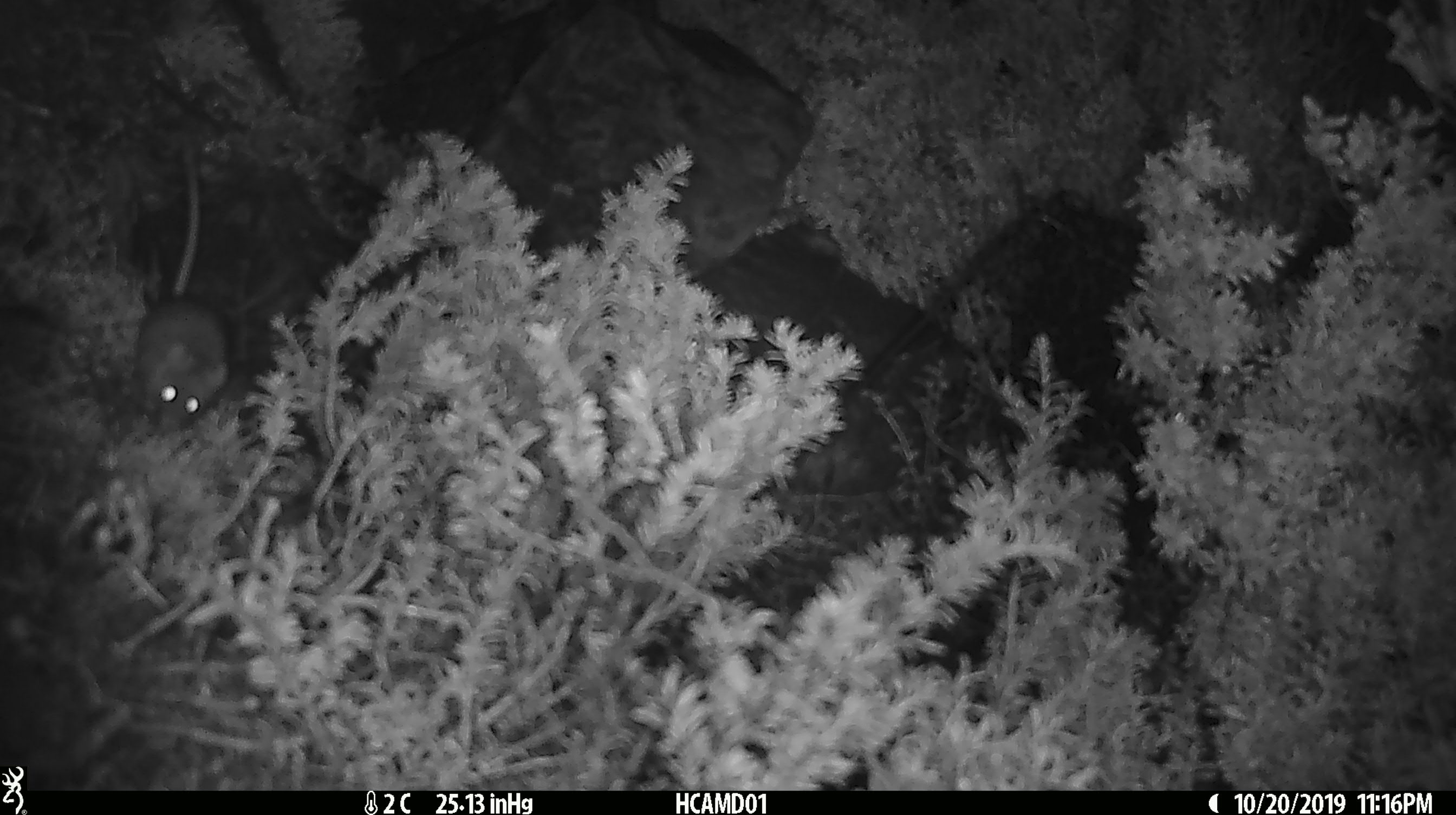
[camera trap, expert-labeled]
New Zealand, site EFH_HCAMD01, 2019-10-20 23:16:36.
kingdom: Animalia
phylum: Chordata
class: Mammalia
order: Rodentia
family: Muridae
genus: Mus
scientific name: Mus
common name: mouse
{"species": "mouse (Mus)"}